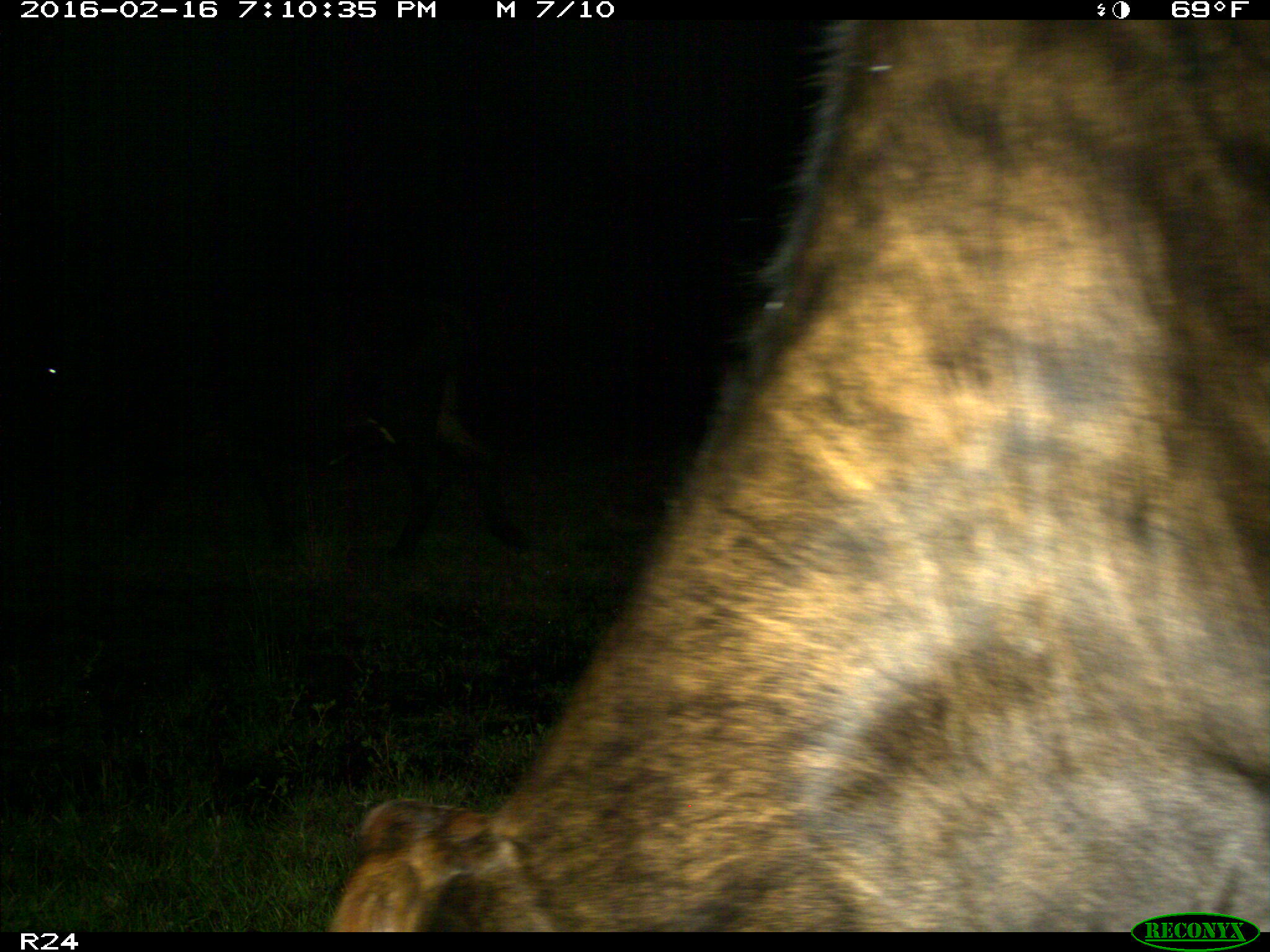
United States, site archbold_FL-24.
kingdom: Animalia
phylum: Chordata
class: Mammalia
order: Artiodactyla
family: Bovidae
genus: Bos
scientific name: Bos taurus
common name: domestic cow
Bos taurus (domestic cow).